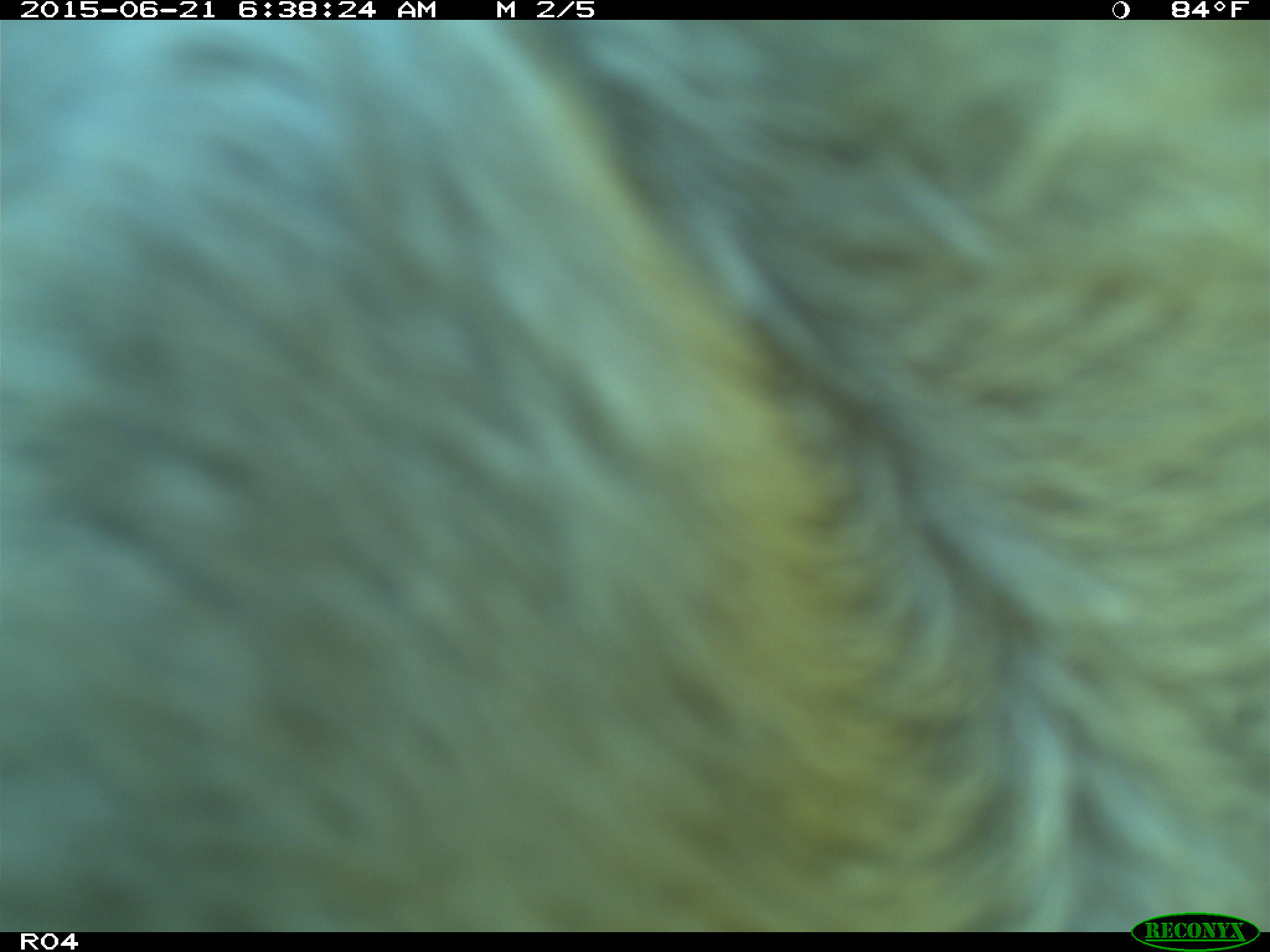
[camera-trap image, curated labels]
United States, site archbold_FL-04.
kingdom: Animalia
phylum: Chordata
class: Mammalia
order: Artiodactyla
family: Bovidae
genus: Bos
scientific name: Bos taurus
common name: domestic cow